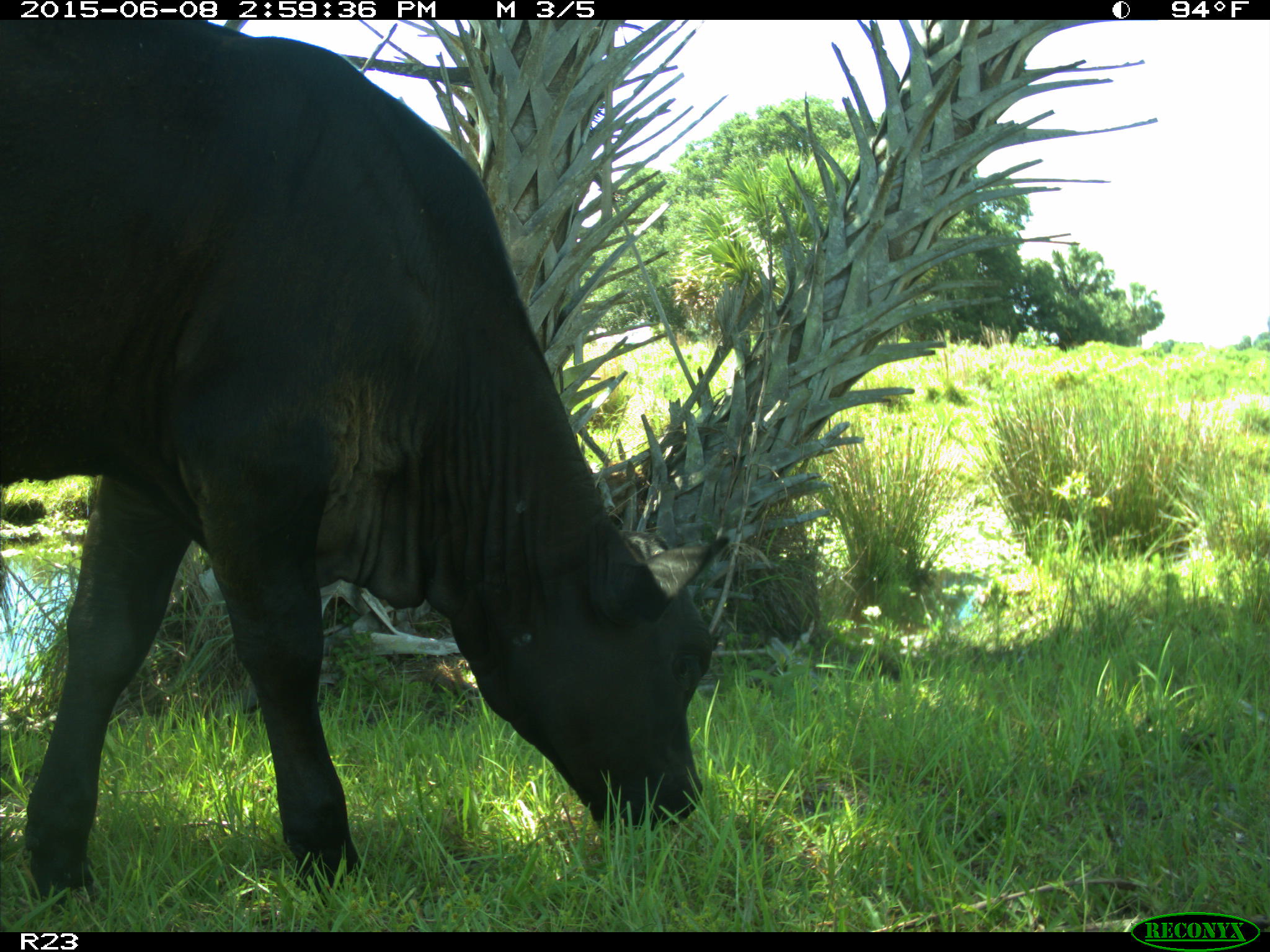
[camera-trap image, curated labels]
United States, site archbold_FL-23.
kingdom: Animalia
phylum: Chordata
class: Mammalia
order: Artiodactyla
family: Bovidae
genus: Bos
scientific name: Bos taurus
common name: domestic cow